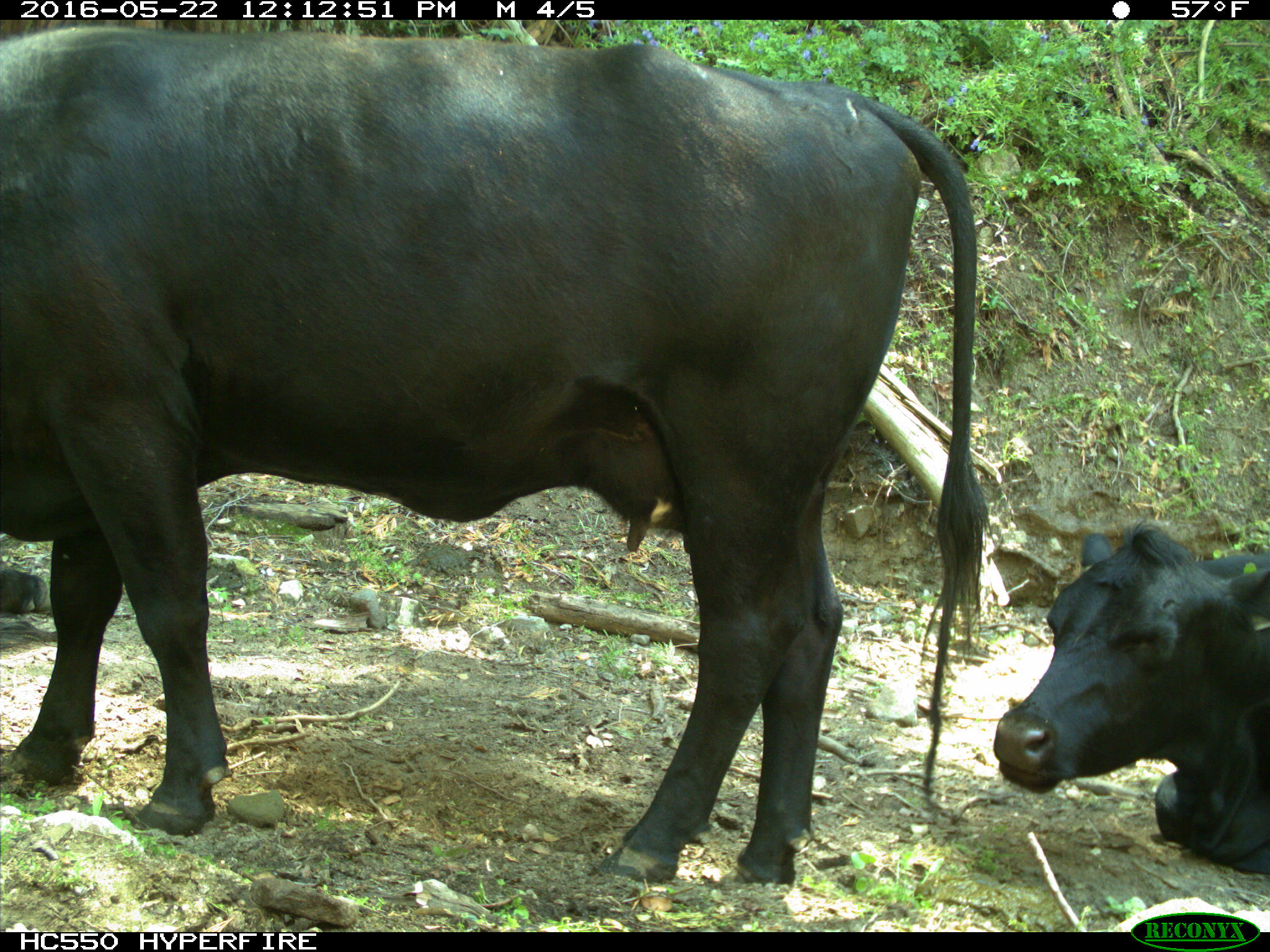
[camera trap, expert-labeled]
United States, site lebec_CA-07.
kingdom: Animalia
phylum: Chordata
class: Mammalia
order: Artiodactyla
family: Bovidae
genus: Bos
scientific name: Bos taurus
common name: domestic cow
Bos taurus (domestic cow).